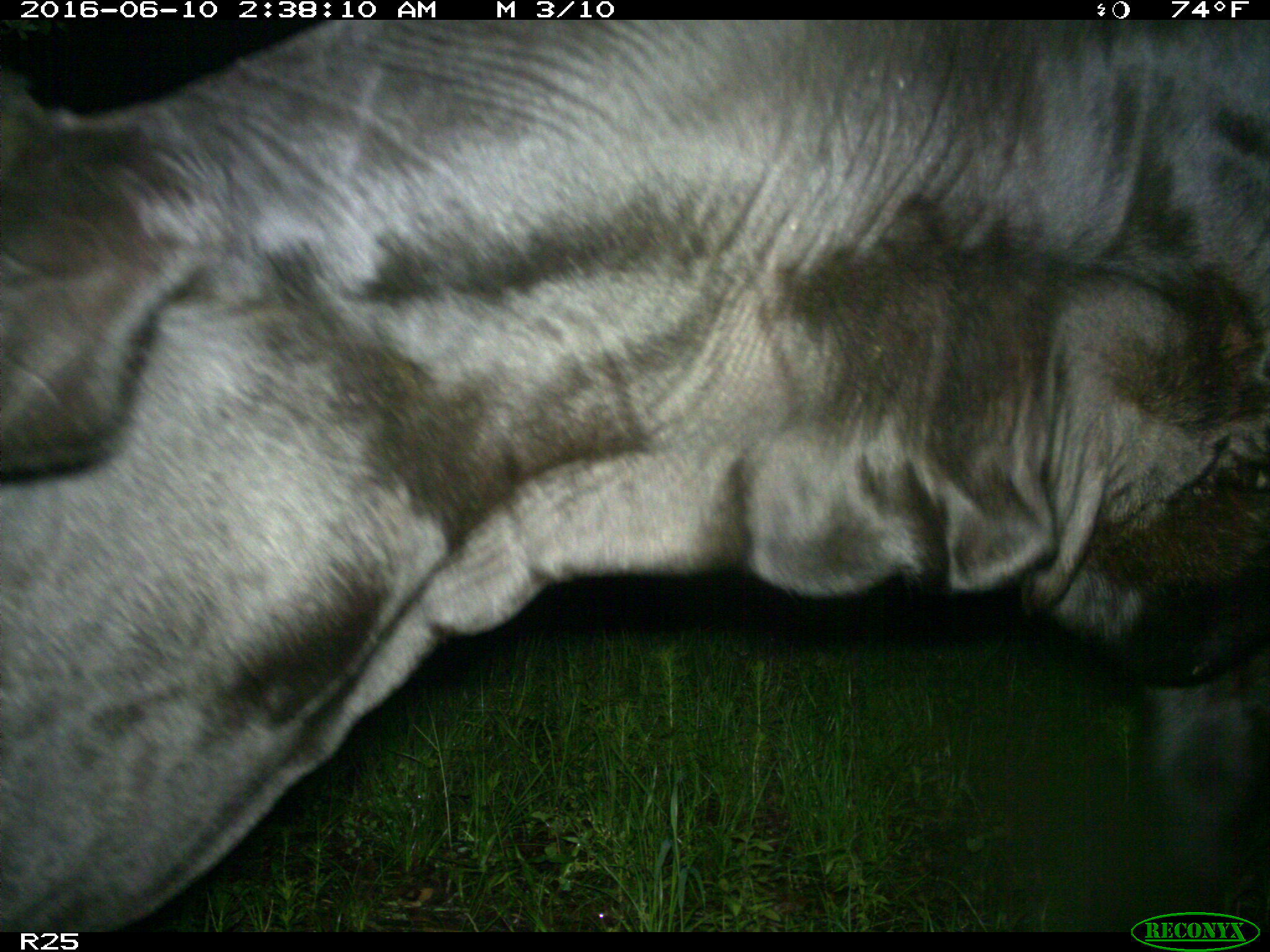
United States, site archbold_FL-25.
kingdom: Animalia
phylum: Chordata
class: Mammalia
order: Artiodactyla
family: Bovidae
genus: Bos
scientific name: Bos taurus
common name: domestic cow